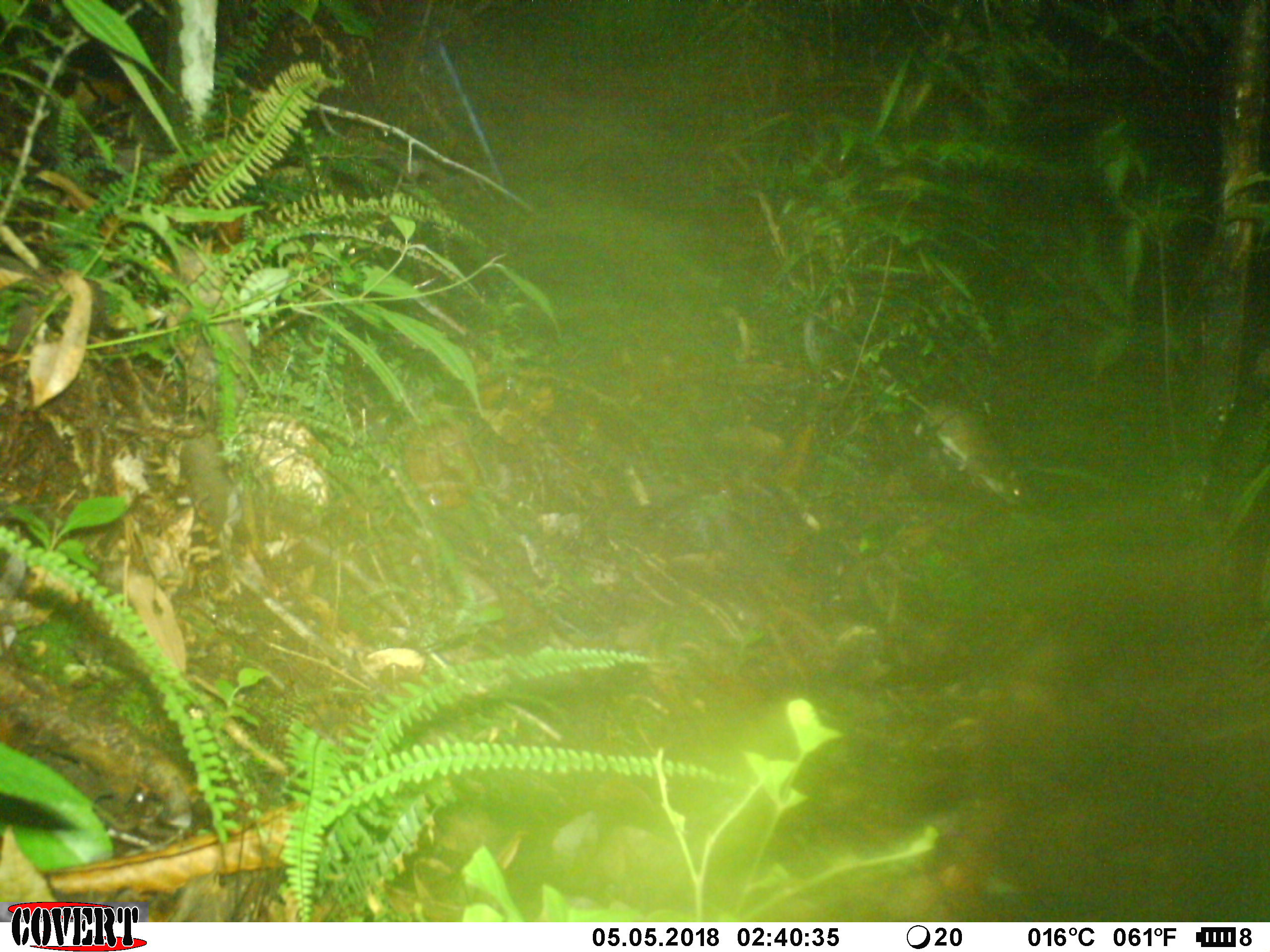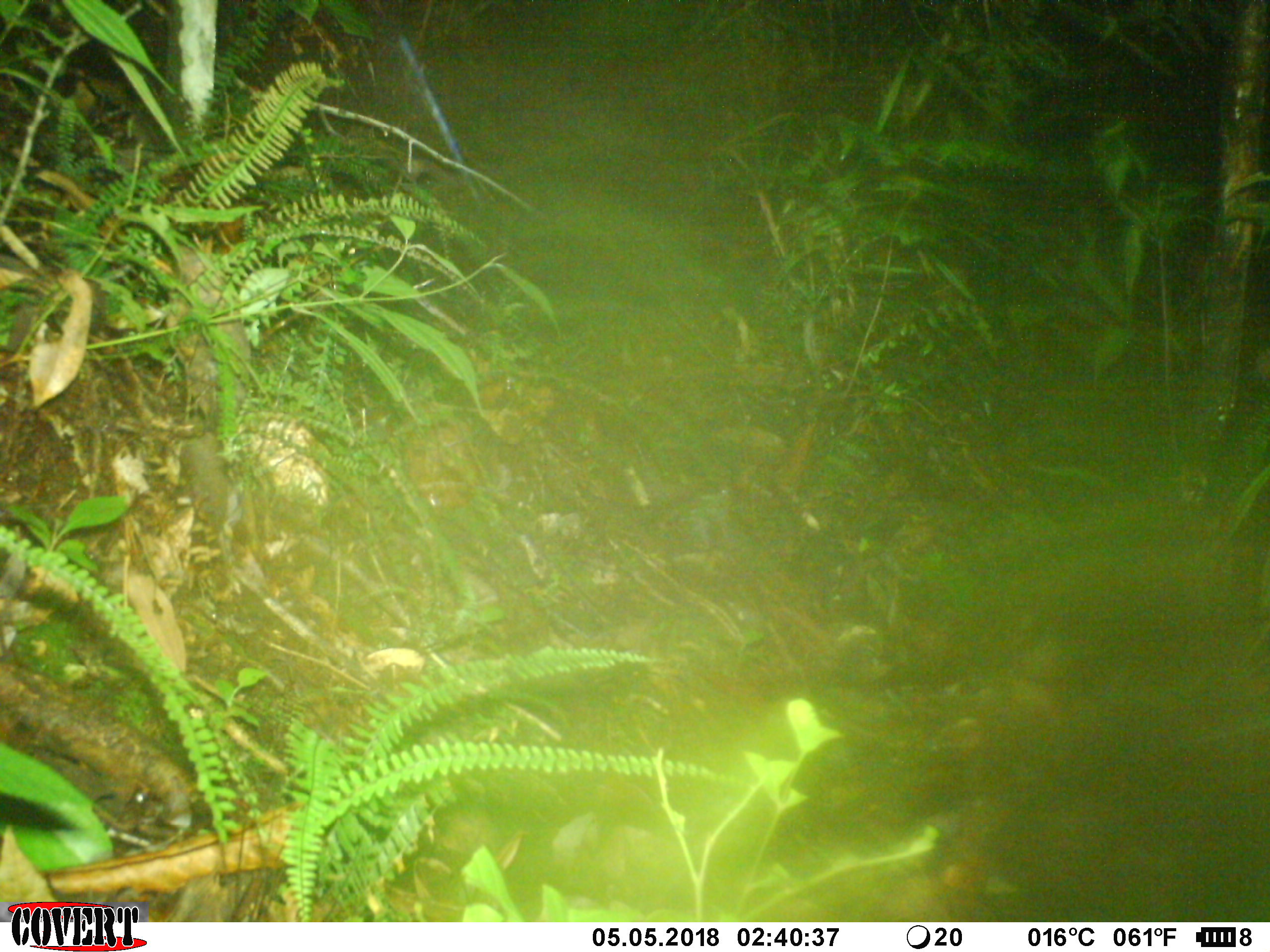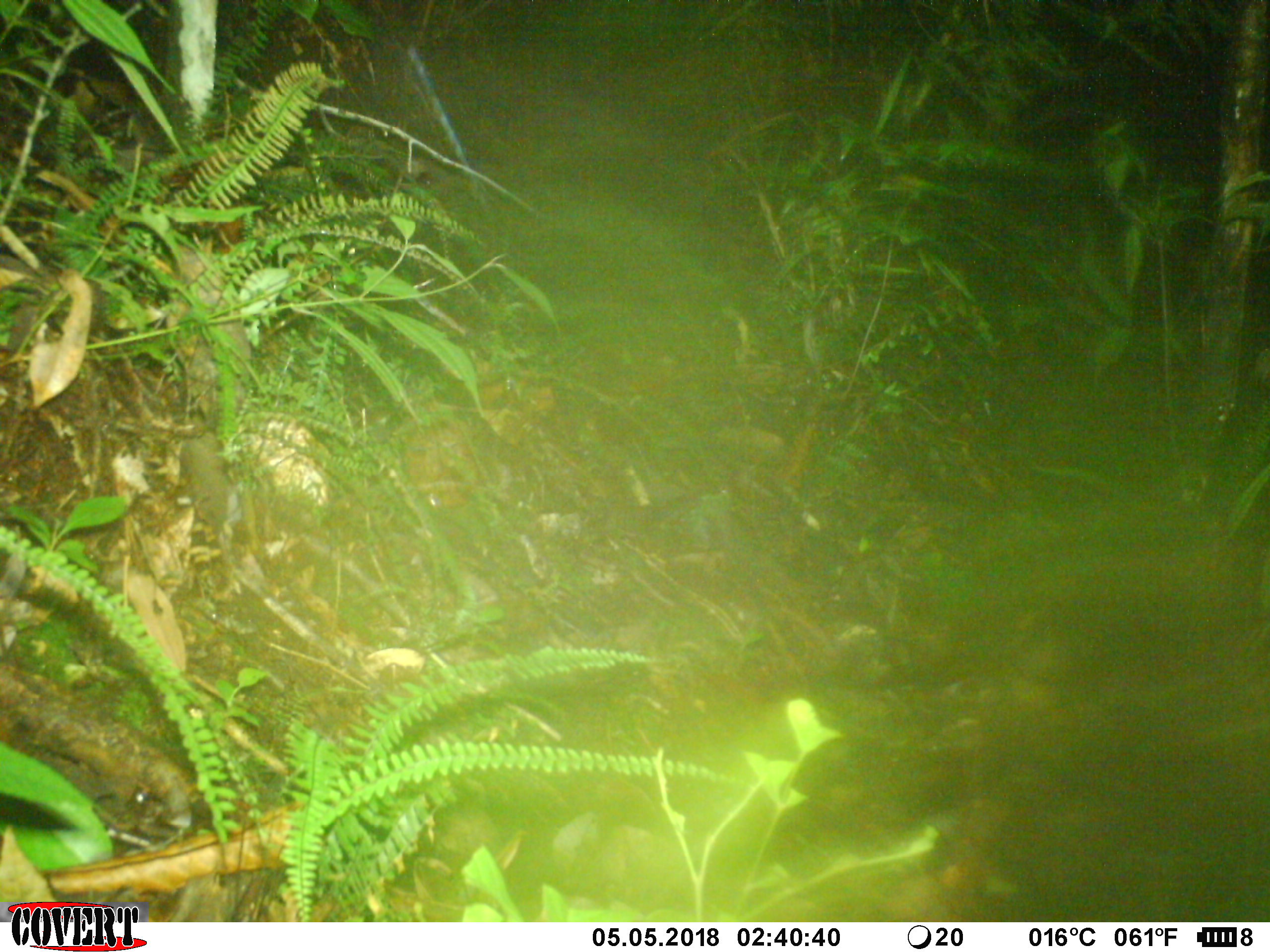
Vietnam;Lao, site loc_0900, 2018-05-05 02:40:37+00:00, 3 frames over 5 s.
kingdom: Animalia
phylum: Chordata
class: Mammalia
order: Rodentia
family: Muridae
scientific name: Muridae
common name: old-world mice and rats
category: unidentified murid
Unidentified murid (old-world mice and rats) (Muridae). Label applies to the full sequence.